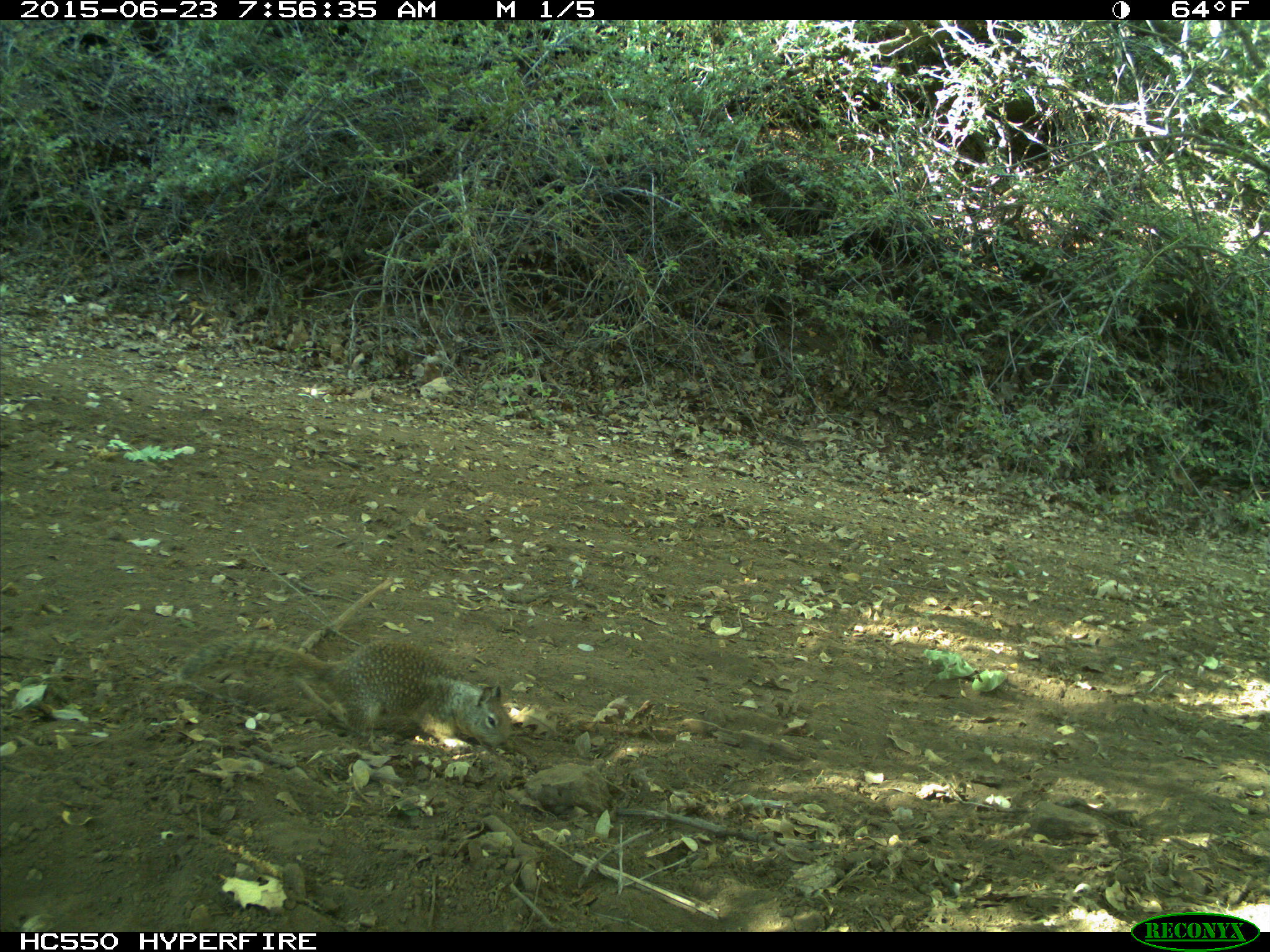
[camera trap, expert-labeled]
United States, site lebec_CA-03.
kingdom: Animalia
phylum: Chordata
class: Mammalia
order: Rodentia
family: Sciuridae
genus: Otospermophilus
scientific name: Otospermophilus beecheyi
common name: california ground squirrel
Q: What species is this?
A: Otospermophilus beecheyi (california ground squirrel).